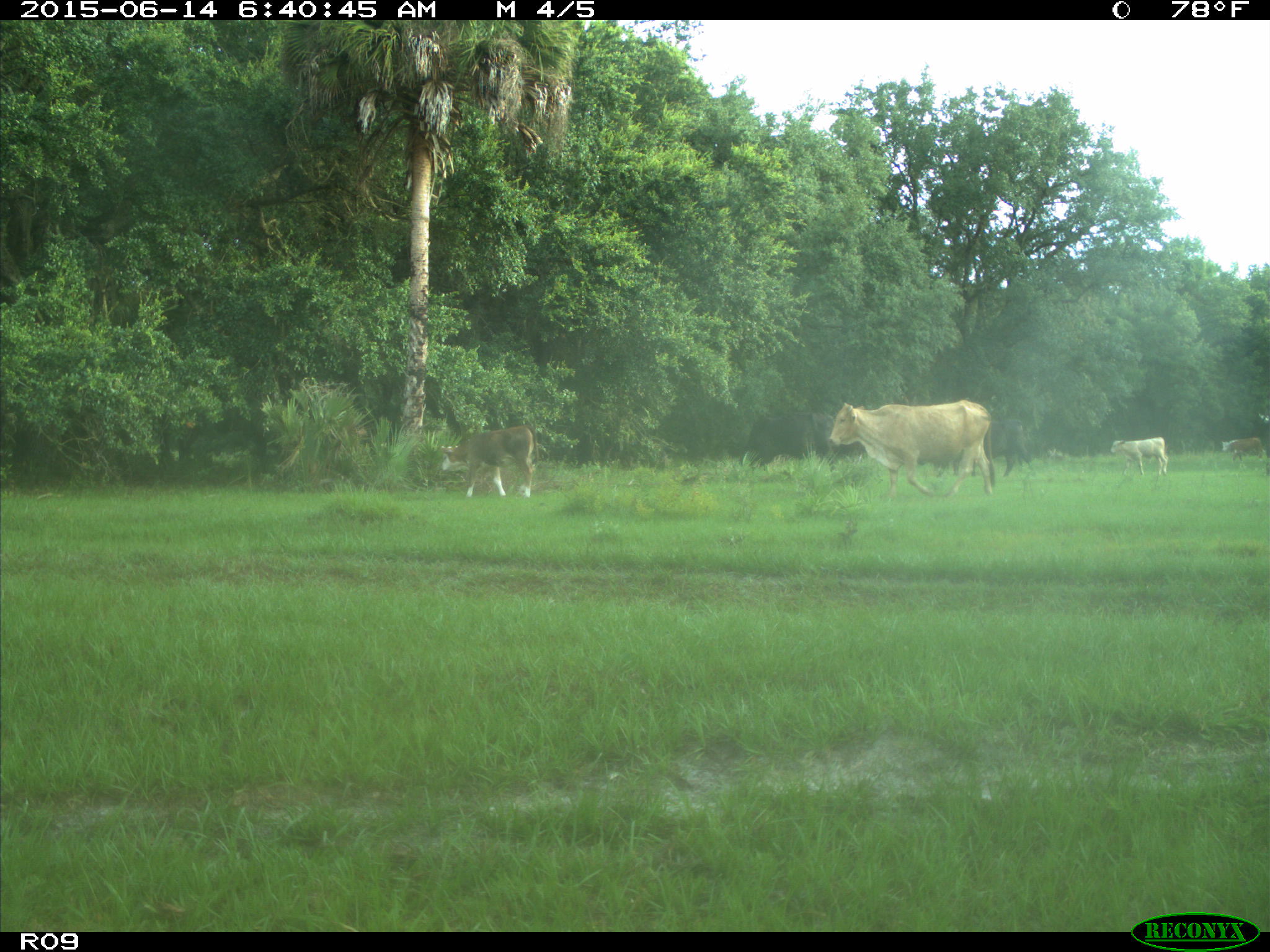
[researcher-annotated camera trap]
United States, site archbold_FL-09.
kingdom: Animalia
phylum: Chordata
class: Mammalia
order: Artiodactyla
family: Bovidae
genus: Bos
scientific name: Bos taurus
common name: domestic cow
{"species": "Bos taurus (domestic cow)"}